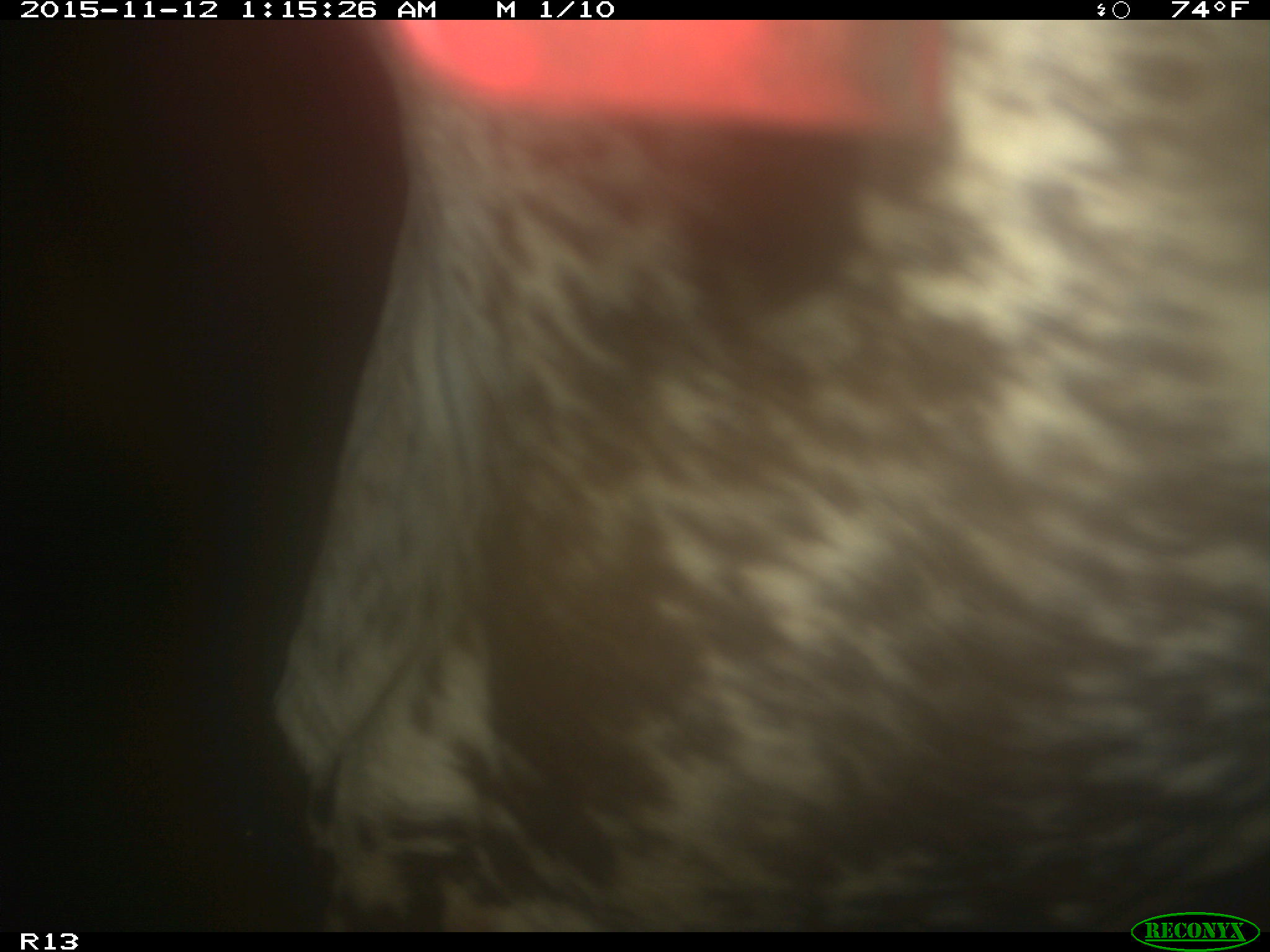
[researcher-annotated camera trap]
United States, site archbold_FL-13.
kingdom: Animalia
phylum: Chordata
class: Mammalia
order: Artiodactyla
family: Bovidae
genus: Bos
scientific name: Bos taurus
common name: domestic cow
Bos taurus (domestic cow).